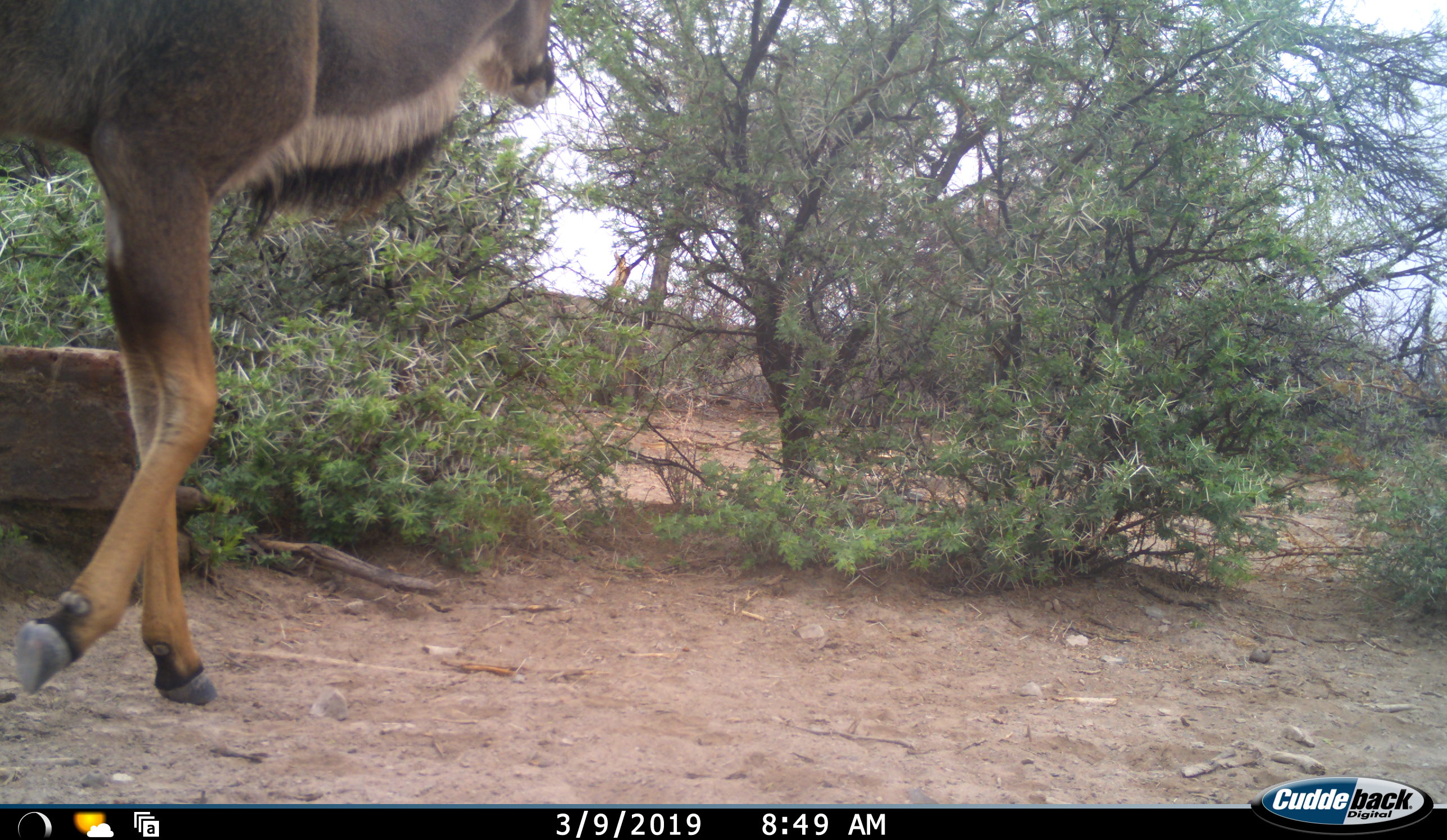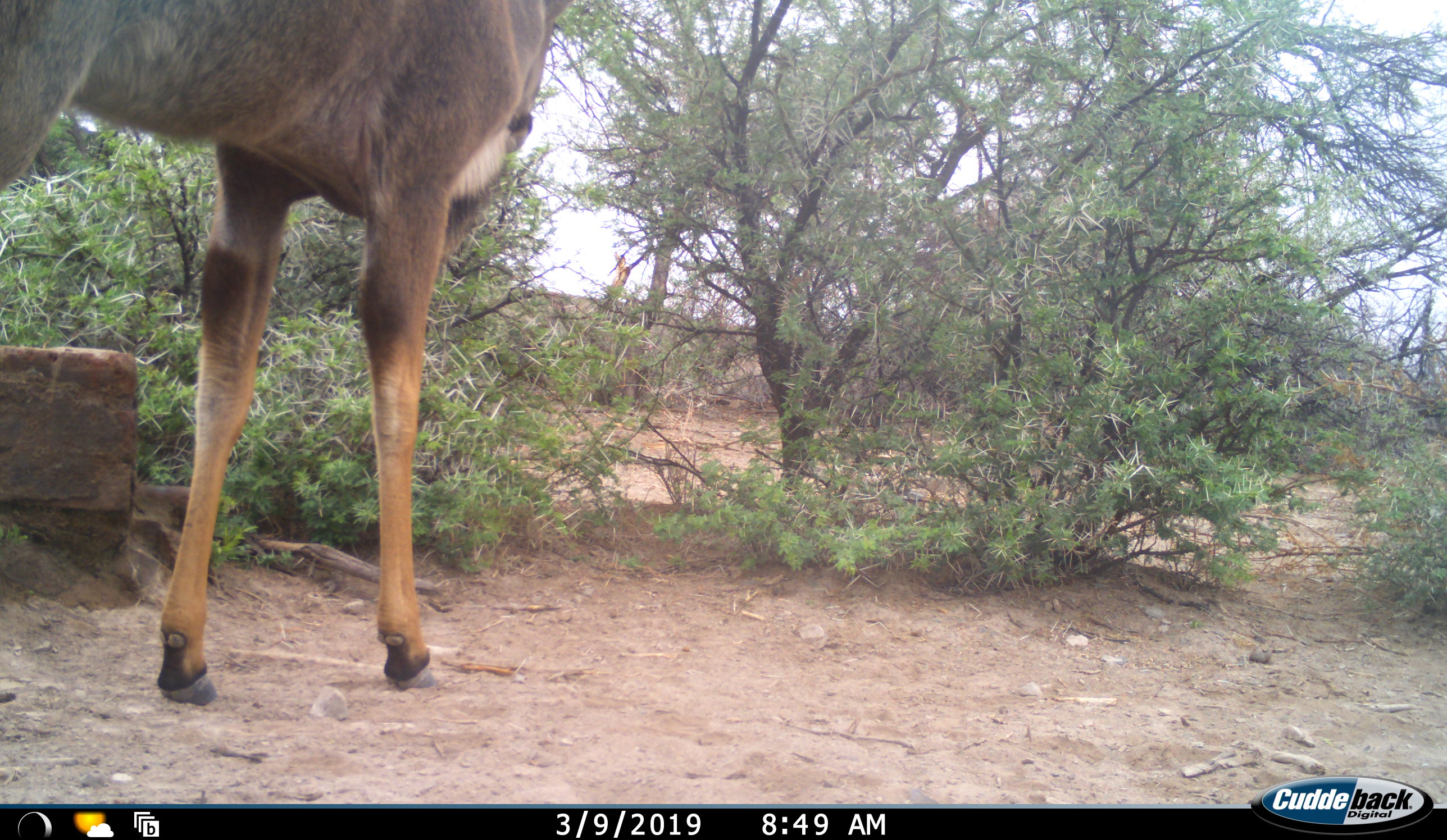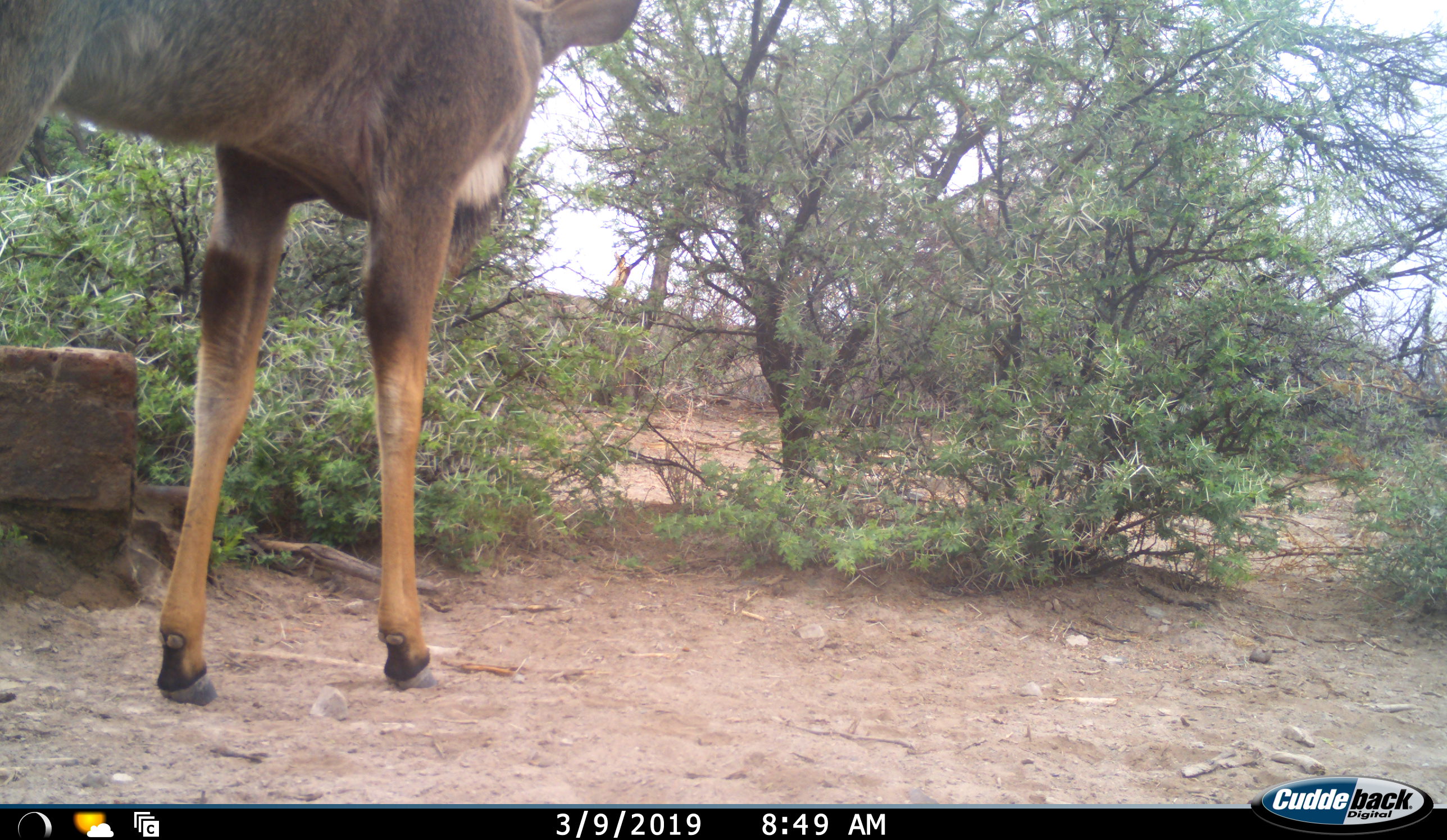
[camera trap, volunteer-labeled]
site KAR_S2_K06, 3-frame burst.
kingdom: Animalia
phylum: Chordata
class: Mammalia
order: Artiodactyla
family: Bovidae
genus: Tragelaphus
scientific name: Tragelaphus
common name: kudu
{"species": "kudu (Tragelaphus)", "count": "1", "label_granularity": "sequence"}